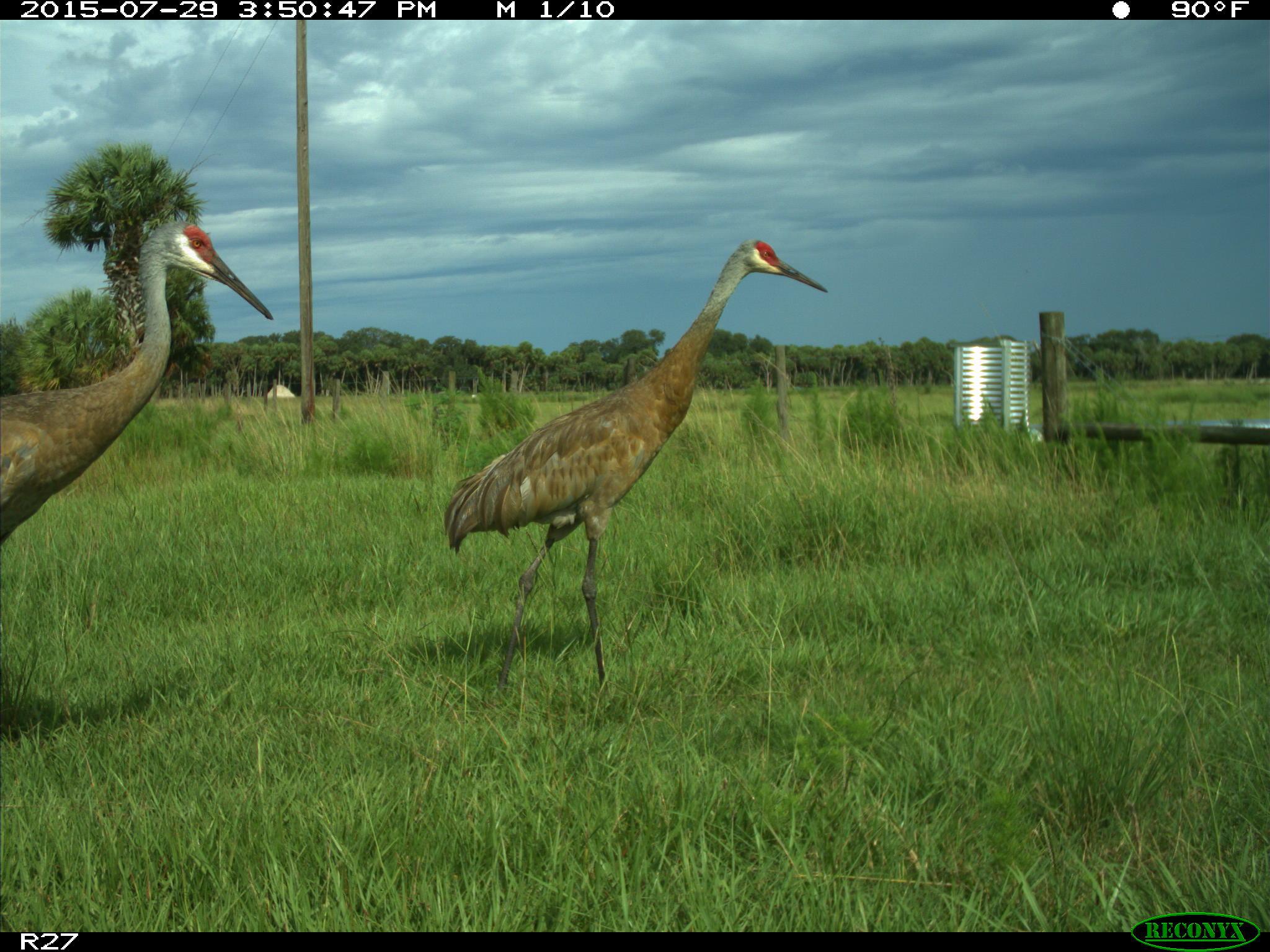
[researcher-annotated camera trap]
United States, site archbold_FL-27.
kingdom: Animalia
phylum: Chordata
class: Aves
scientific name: Aves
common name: birds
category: unidentified bird